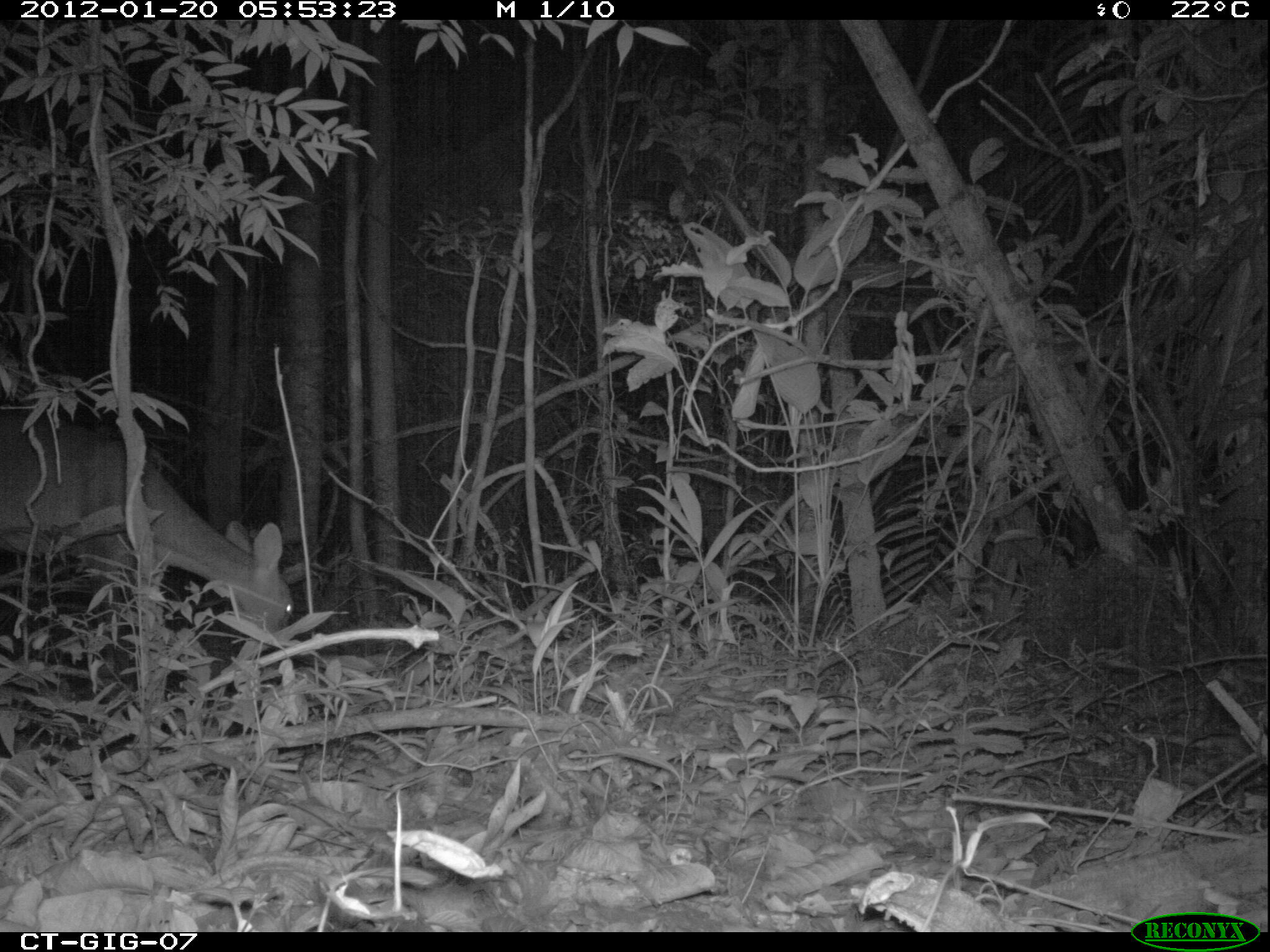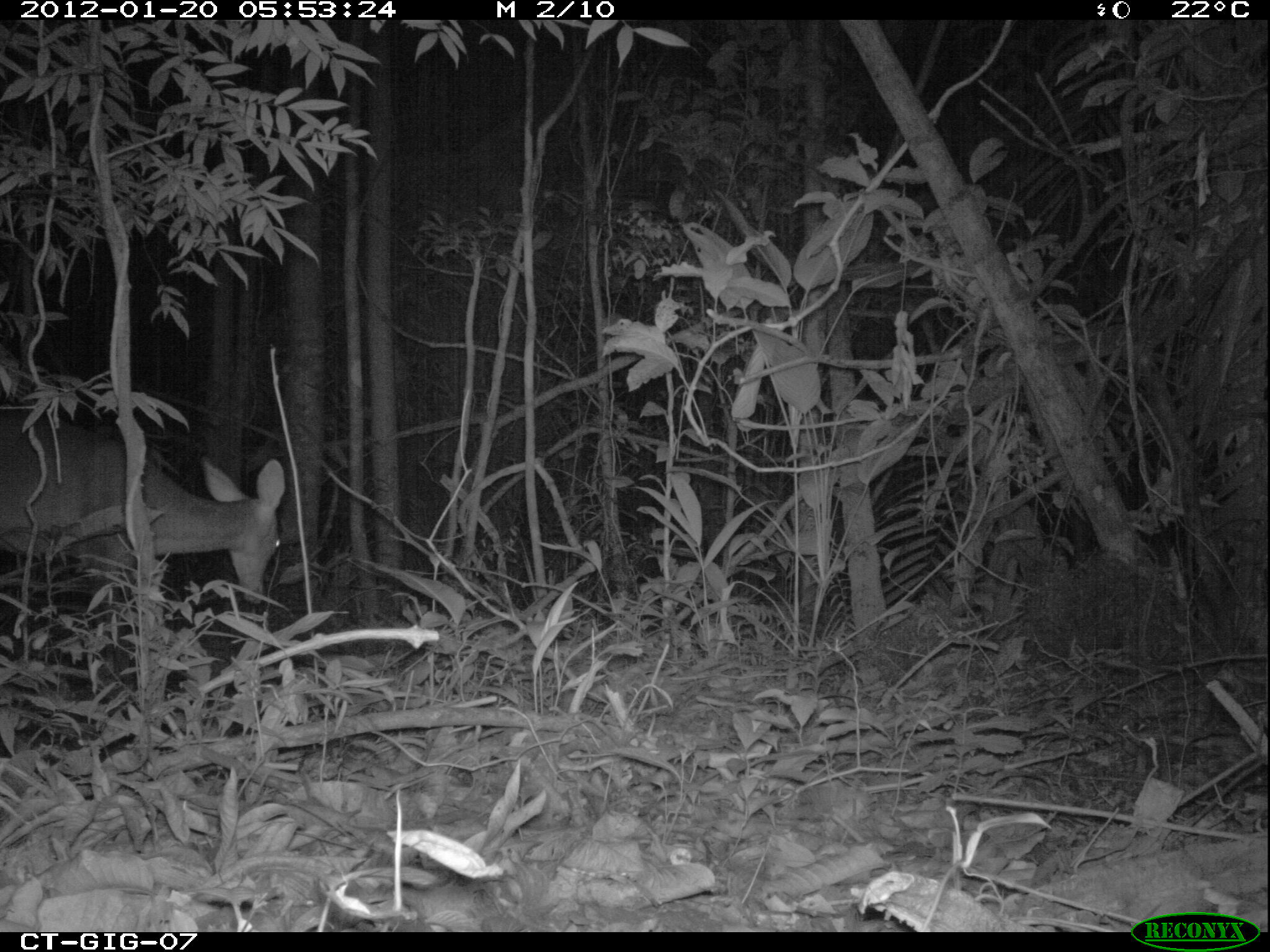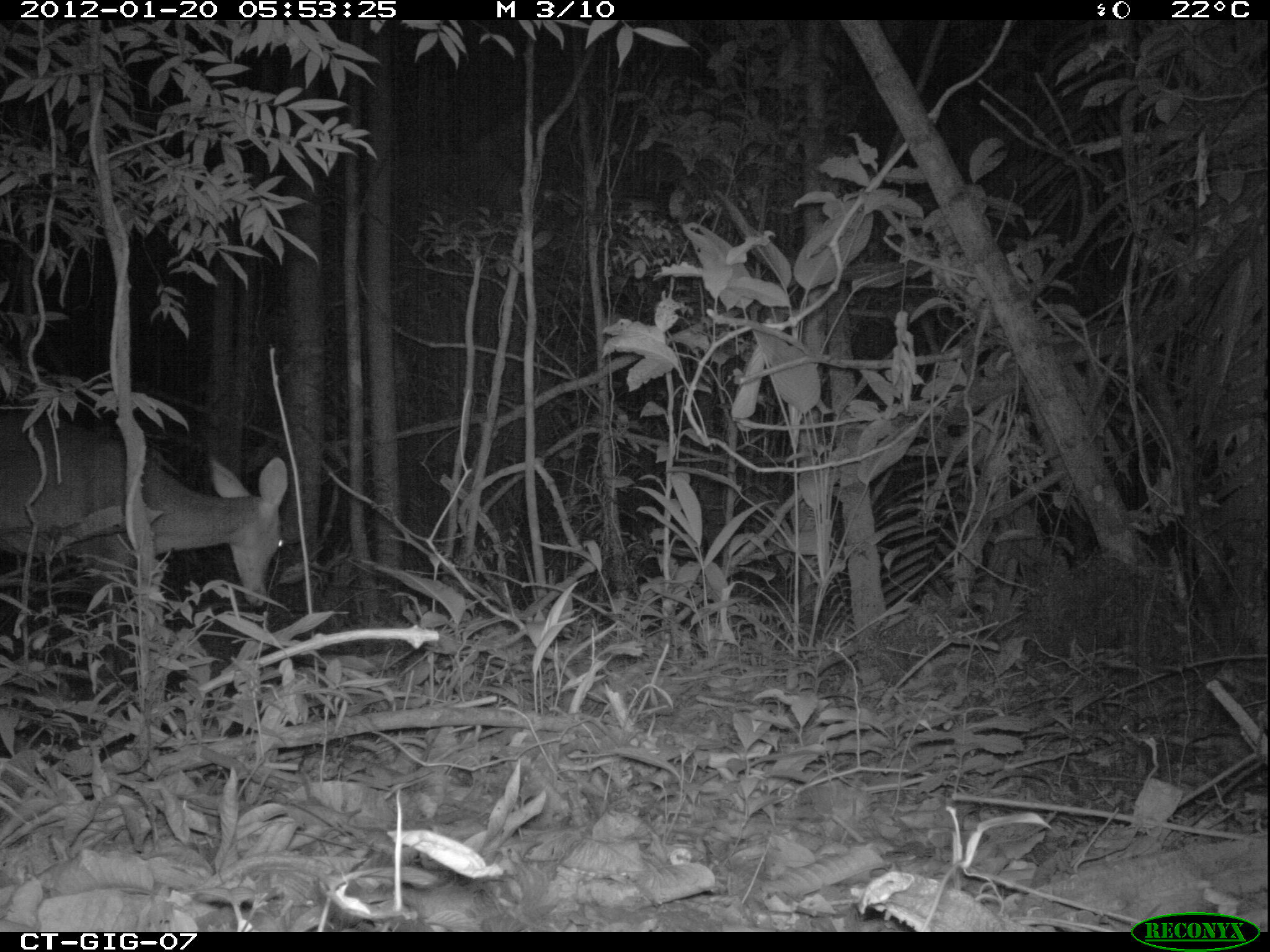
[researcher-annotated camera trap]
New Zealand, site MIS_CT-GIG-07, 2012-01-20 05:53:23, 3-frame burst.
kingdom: Animalia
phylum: Chordata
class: Mammalia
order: Artiodactyla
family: Cervidae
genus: Odocoileus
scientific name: Odocoileus virginianus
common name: white-tailed deer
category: white tailed deer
White tailed deer (white-tailed deer) (Odocoileus virginianus).